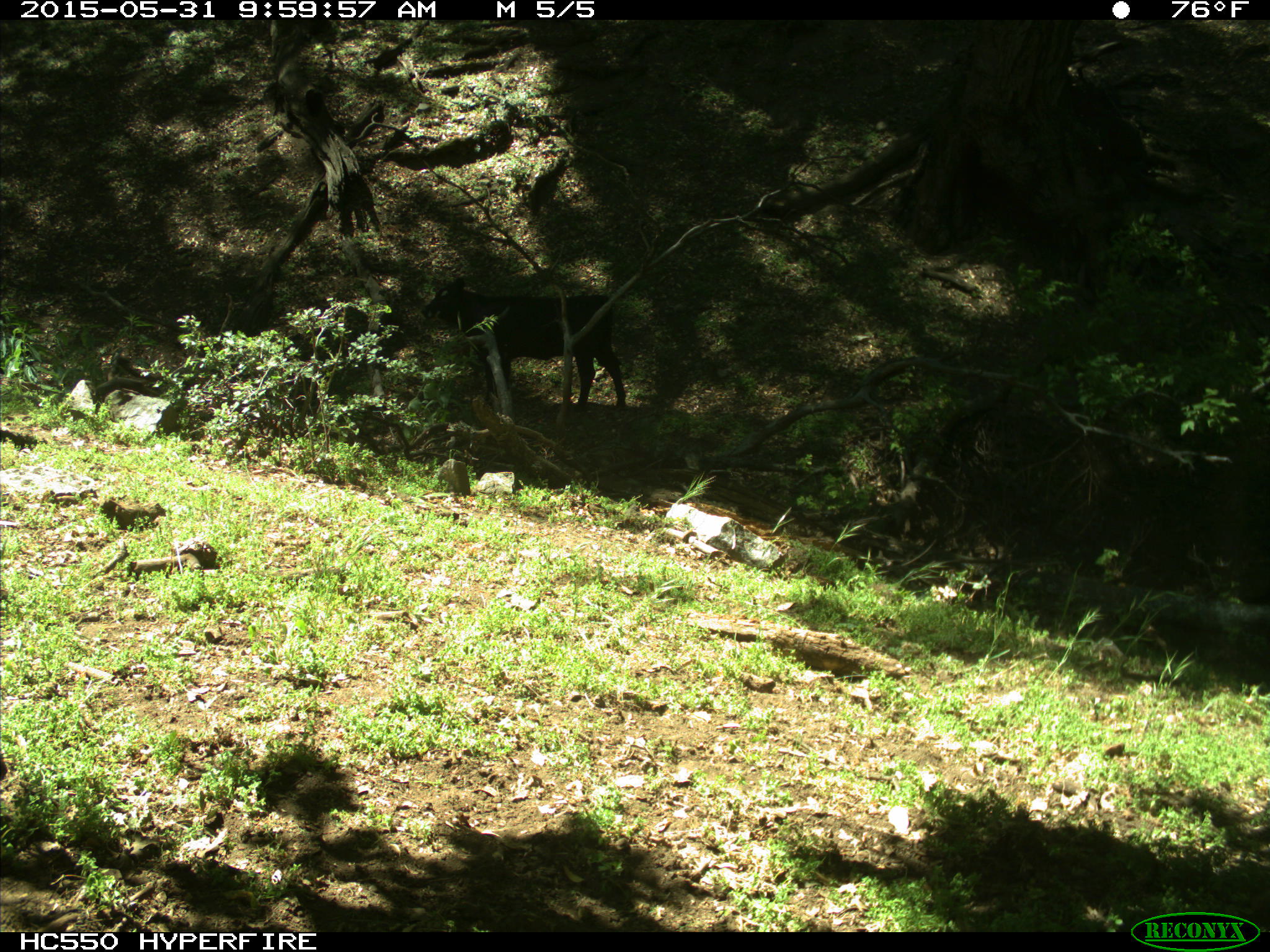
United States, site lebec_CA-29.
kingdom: Animalia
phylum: Chordata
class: Mammalia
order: Artiodactyla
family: Bovidae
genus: Bos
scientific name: Bos taurus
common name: domestic cow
Bos taurus (domestic cow).